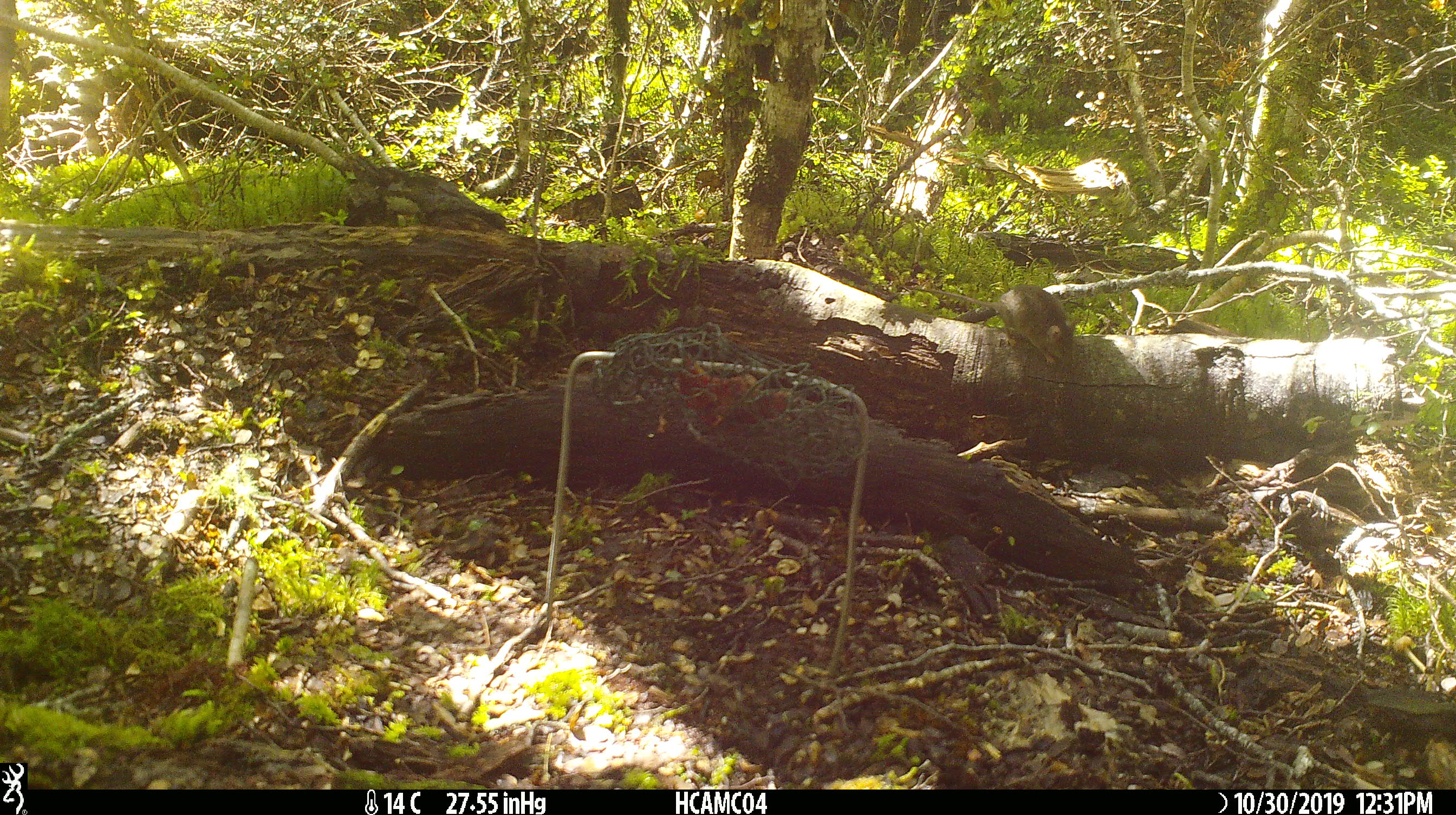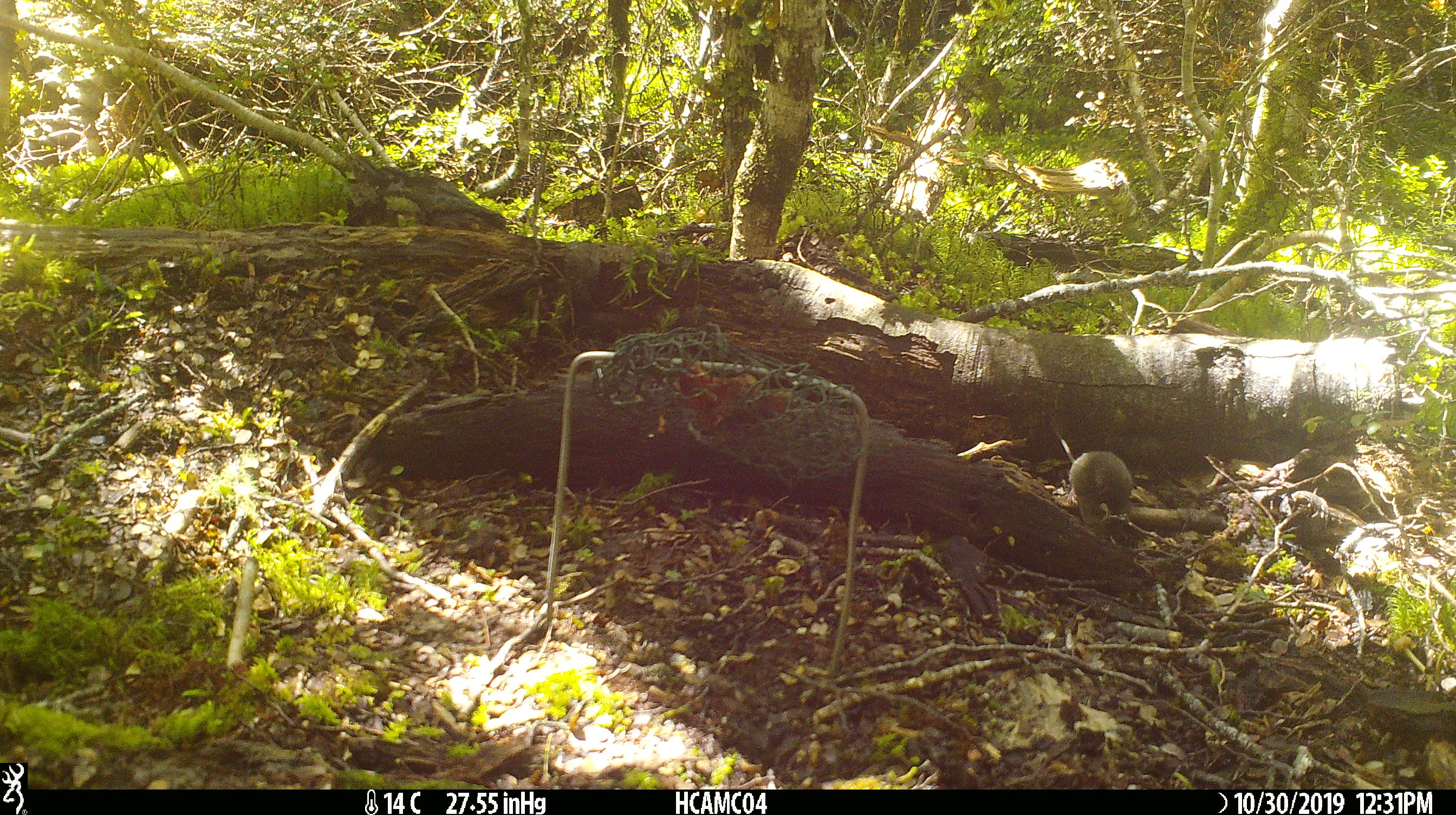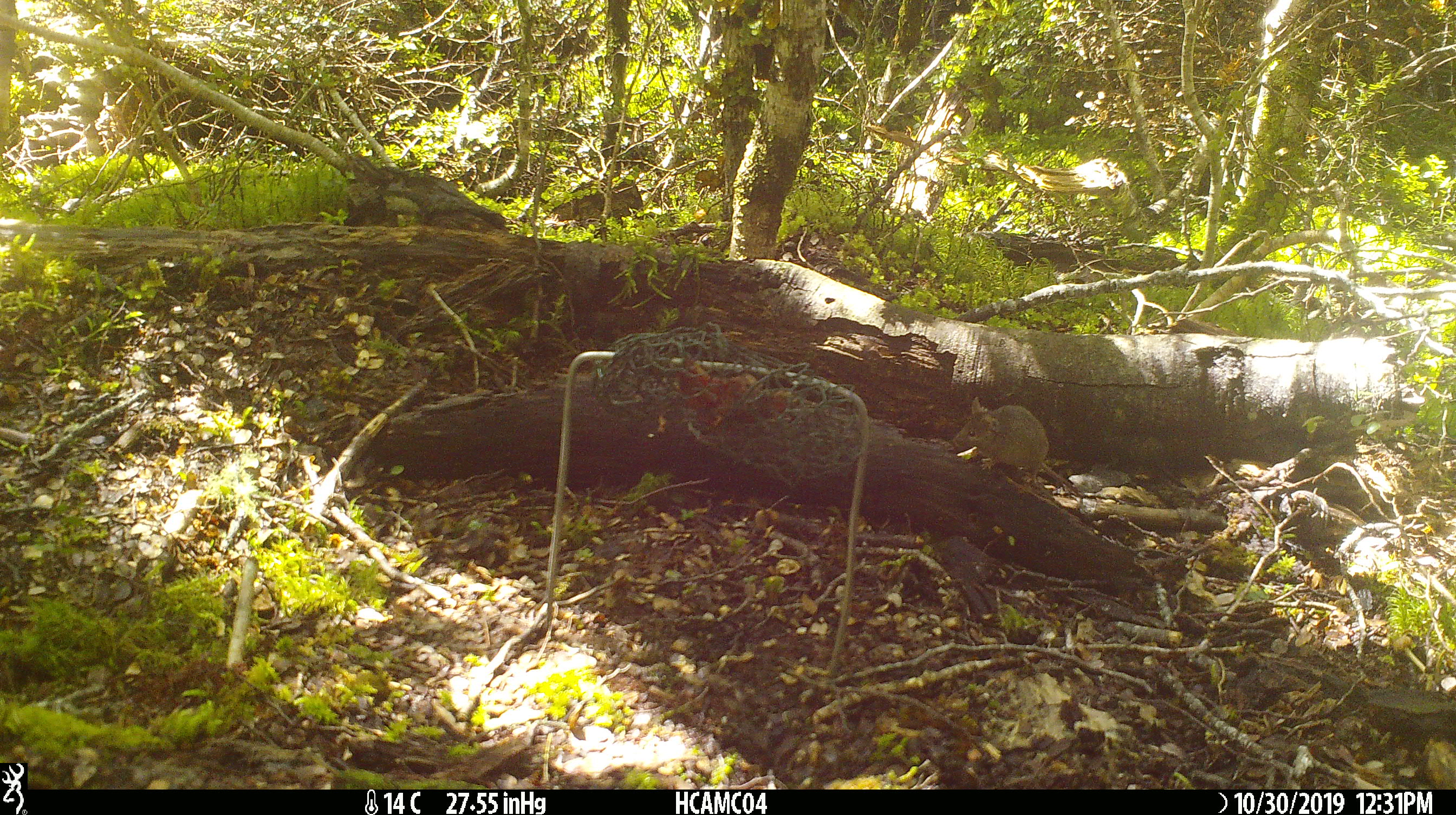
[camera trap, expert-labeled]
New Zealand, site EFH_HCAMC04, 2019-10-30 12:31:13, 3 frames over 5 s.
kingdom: Animalia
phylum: Chordata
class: Mammalia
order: Rodentia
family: Muridae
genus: Mus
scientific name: Mus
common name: mouse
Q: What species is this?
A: Mouse (Mus).